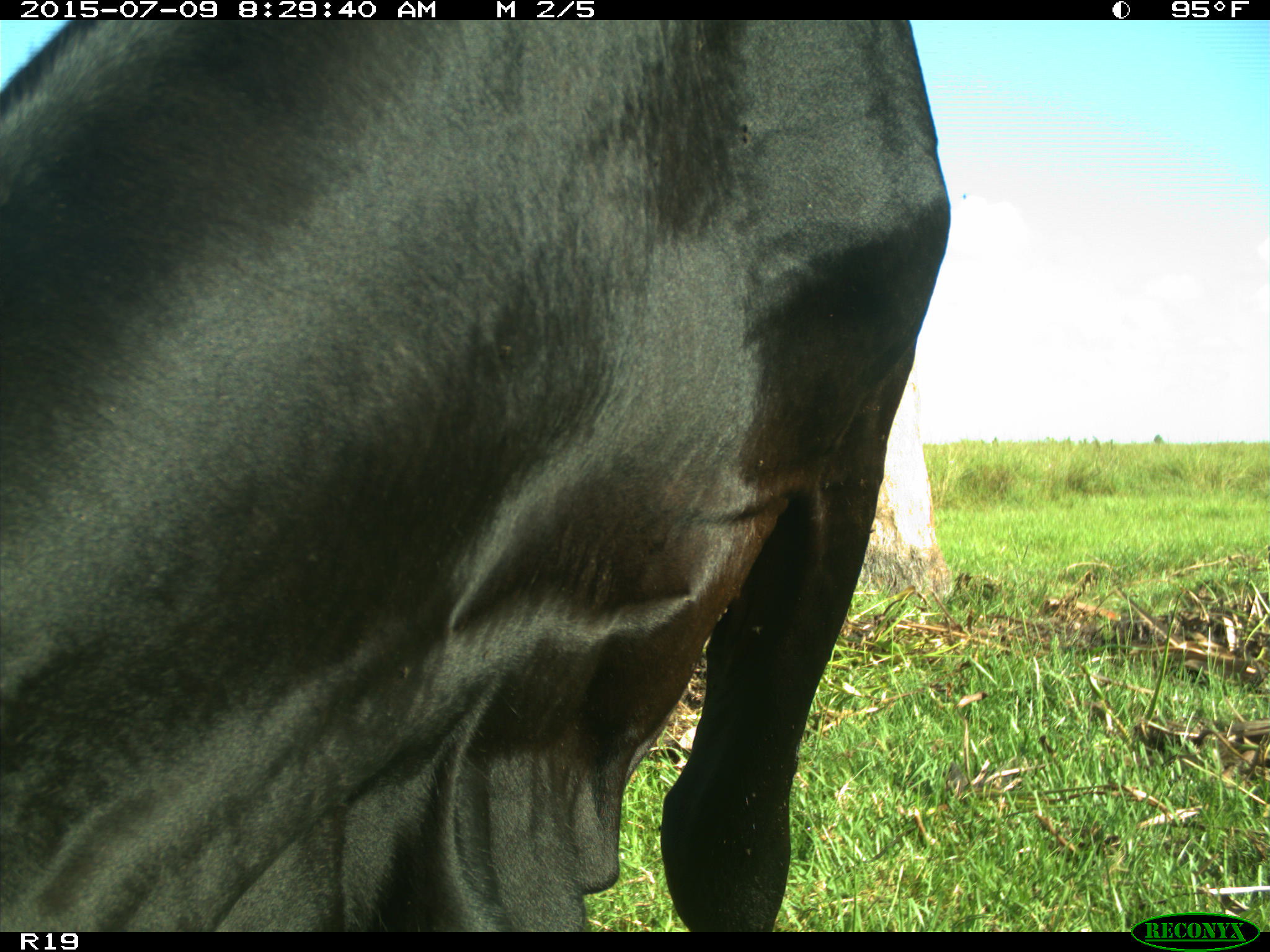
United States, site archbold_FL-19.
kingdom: Animalia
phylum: Chordata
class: Mammalia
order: Artiodactyla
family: Bovidae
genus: Bos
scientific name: Bos taurus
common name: domestic cow